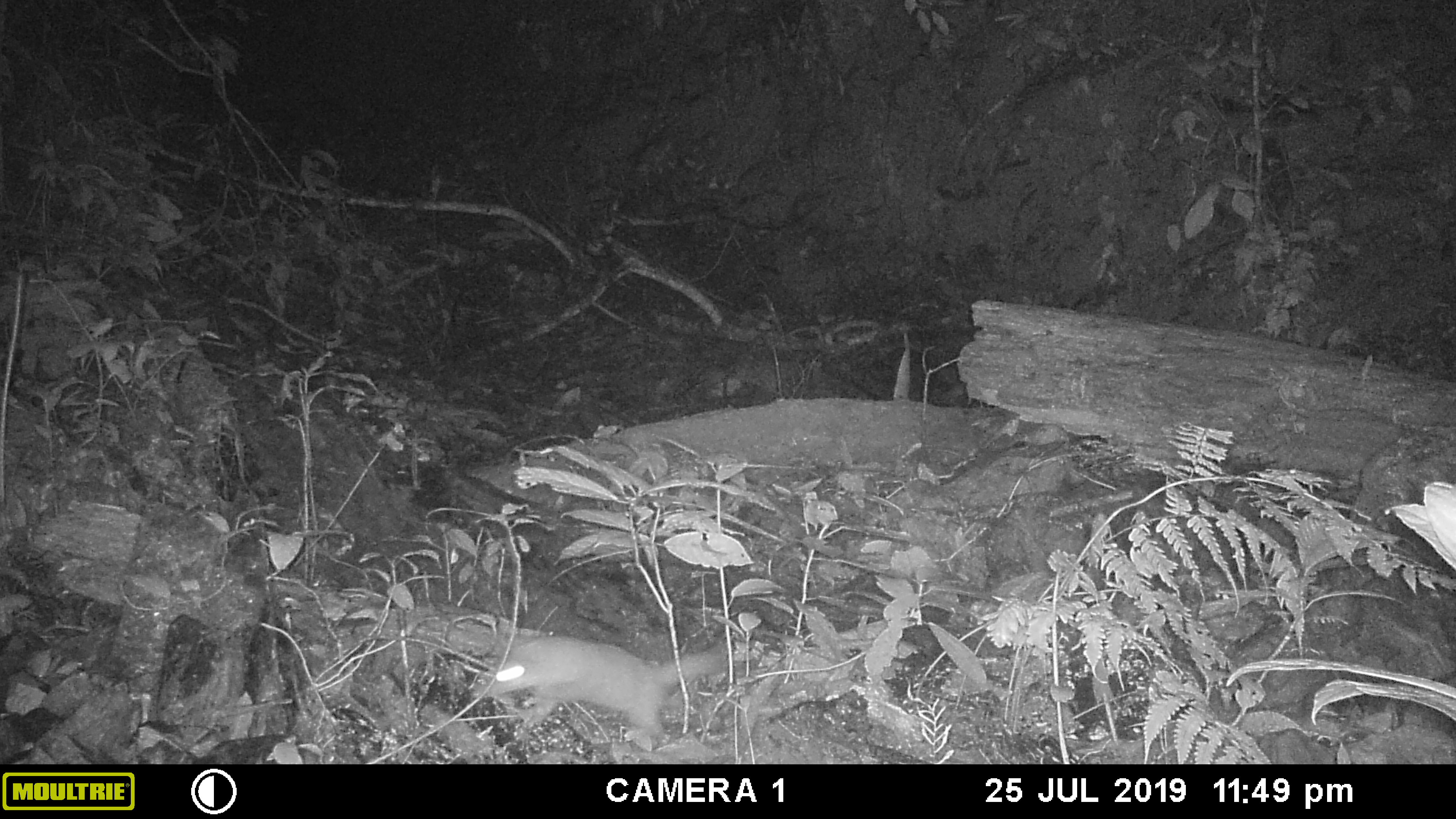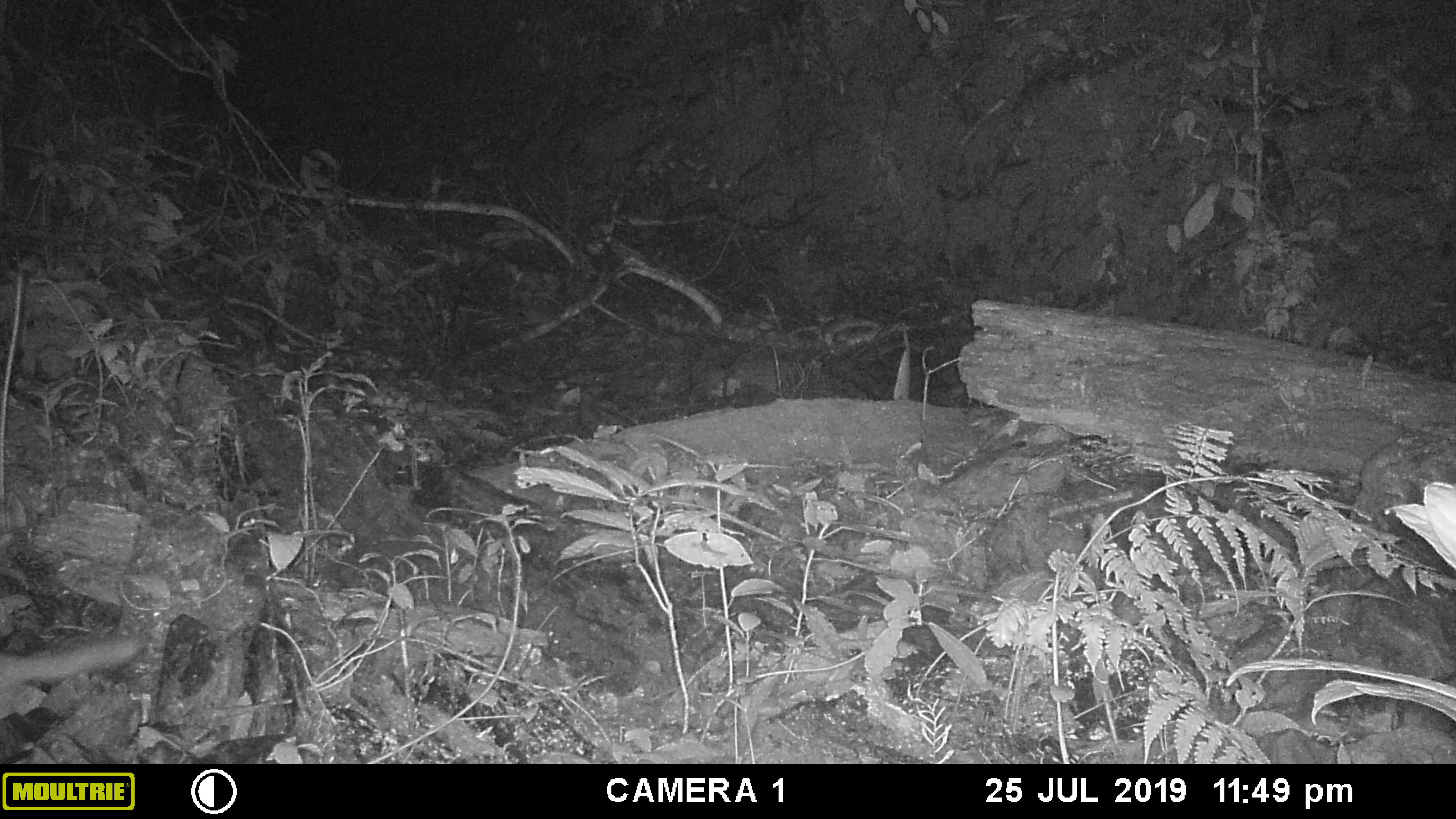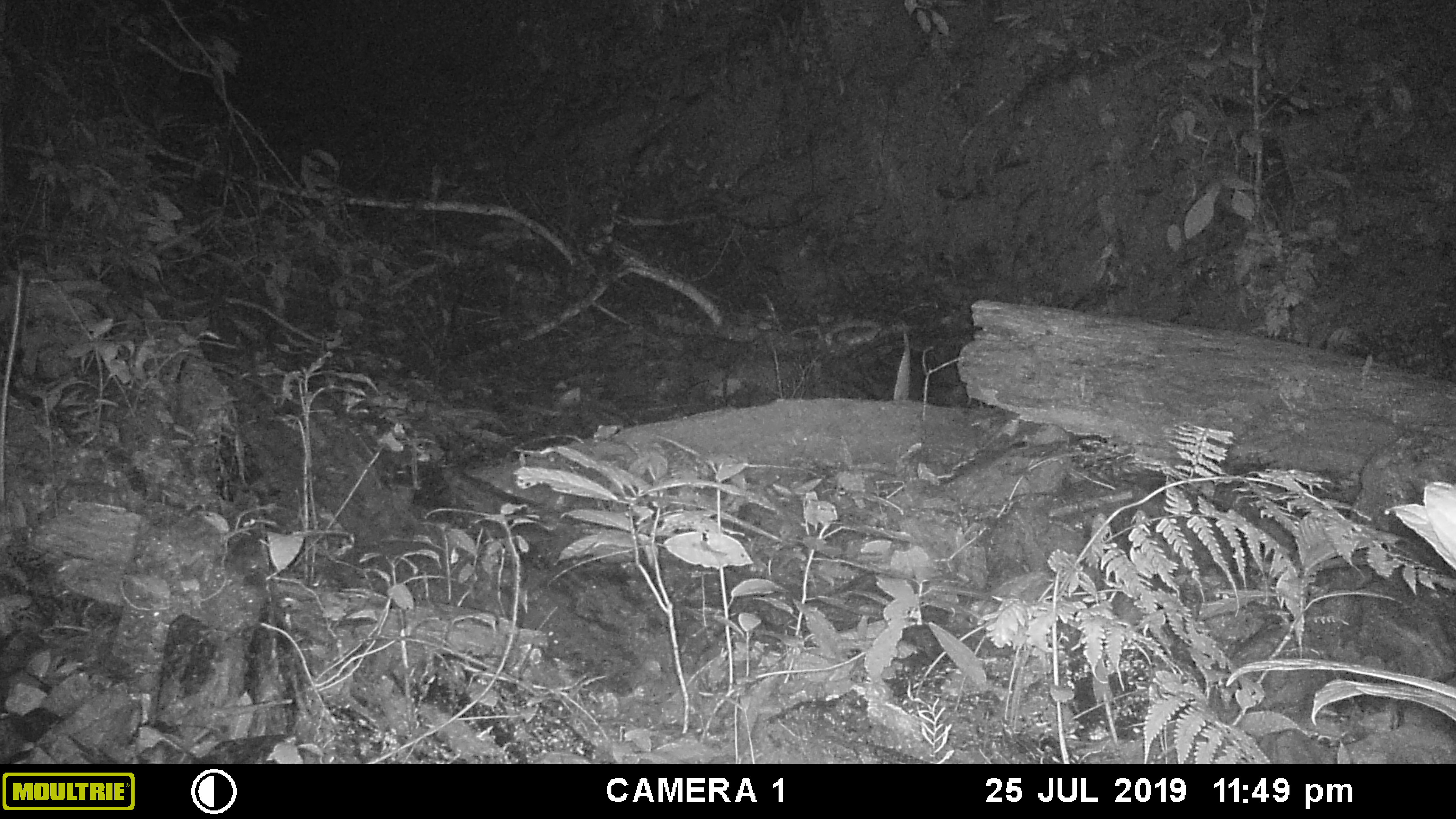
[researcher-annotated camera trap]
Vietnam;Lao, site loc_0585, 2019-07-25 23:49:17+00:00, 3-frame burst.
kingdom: Animalia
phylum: Chordata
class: Mammalia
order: Carnivora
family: Mustelidae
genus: Melogale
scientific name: Melogale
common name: ferret badger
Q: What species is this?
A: Ferret badger (Melogale).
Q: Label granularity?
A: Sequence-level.